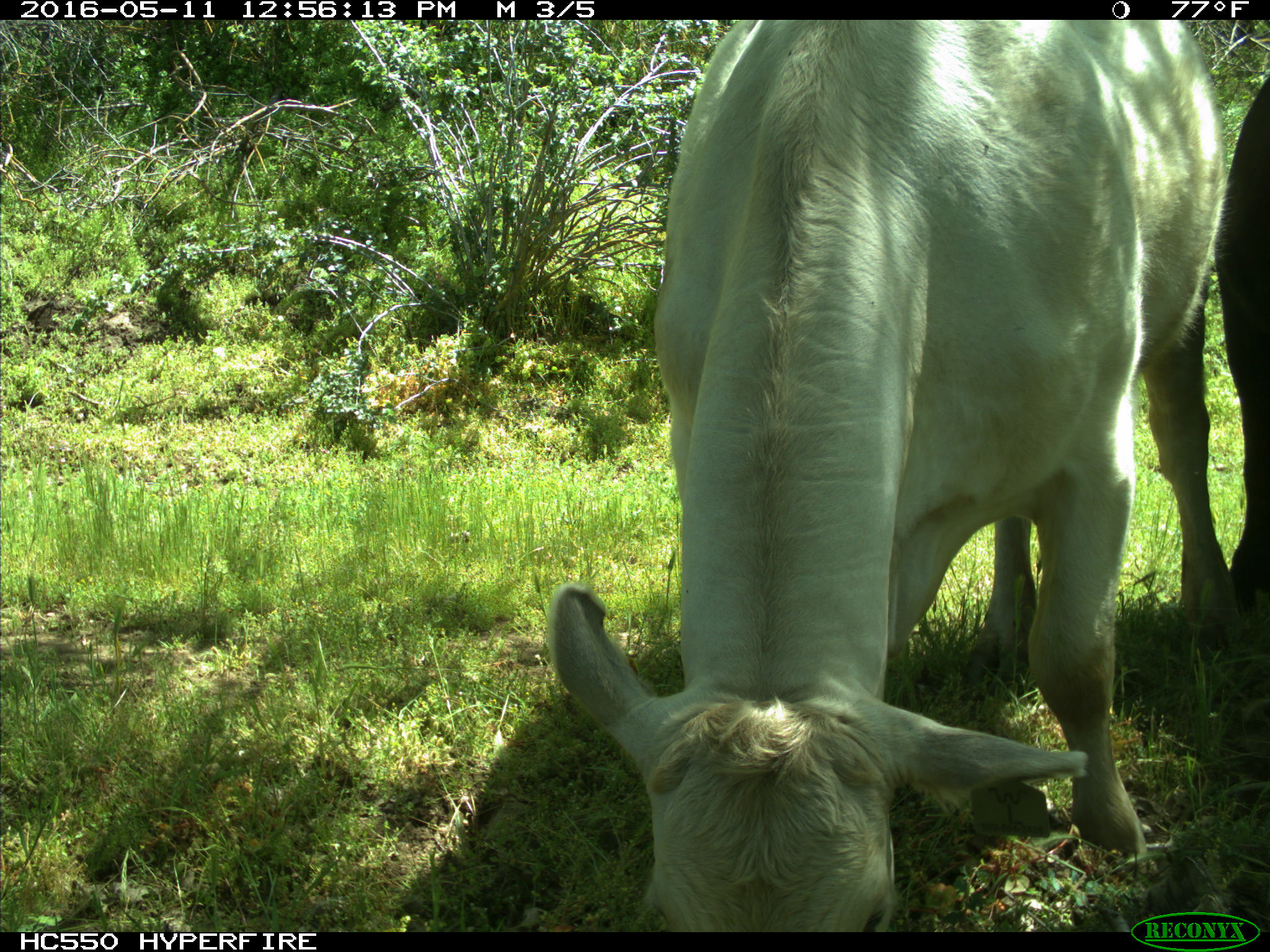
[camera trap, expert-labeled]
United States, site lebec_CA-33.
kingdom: Animalia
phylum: Chordata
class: Mammalia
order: Artiodactyla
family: Bovidae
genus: Bos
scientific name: Bos taurus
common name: domestic cow